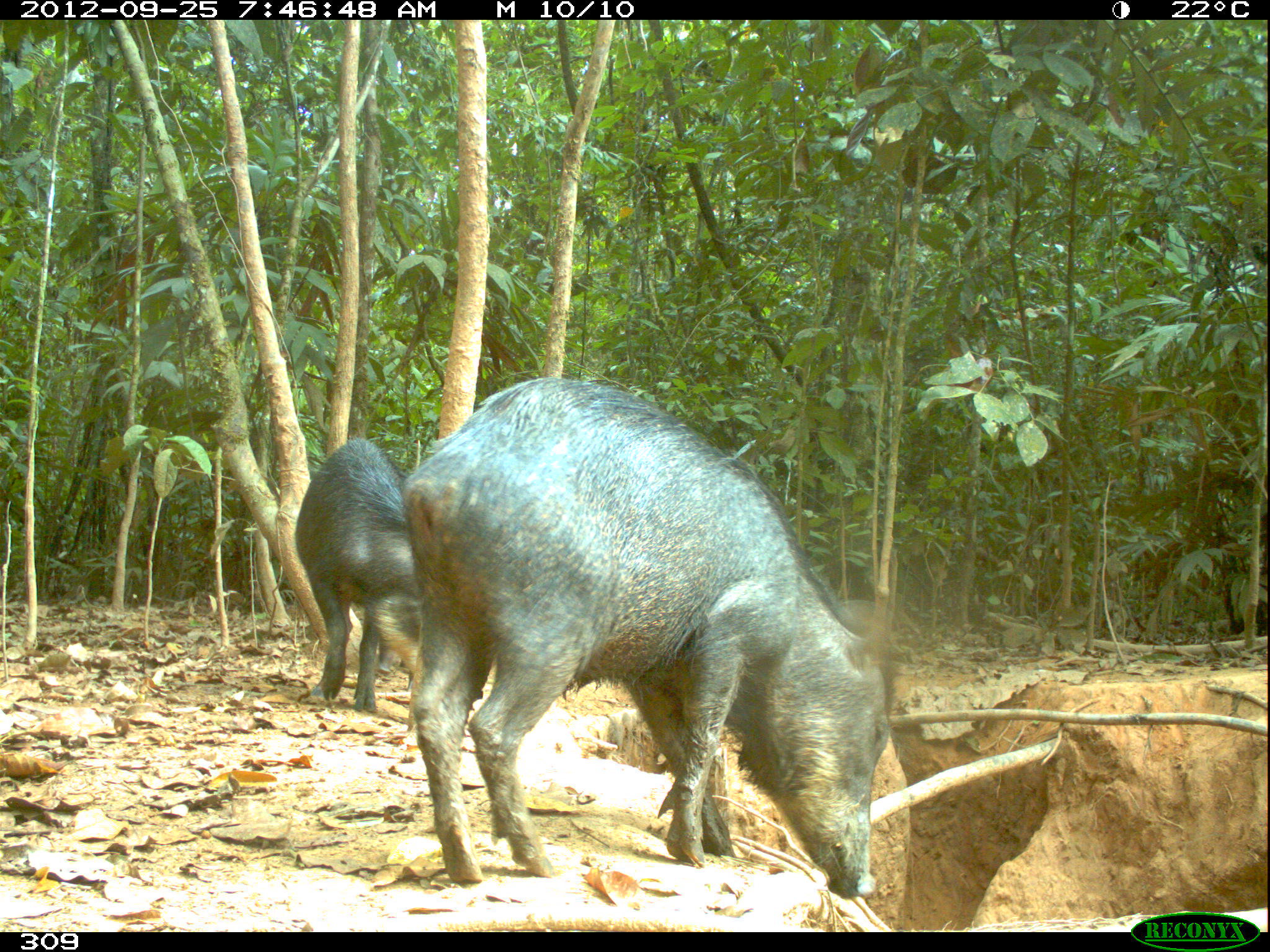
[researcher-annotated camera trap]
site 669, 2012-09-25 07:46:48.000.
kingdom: Animalia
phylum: Chordata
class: Mammalia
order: Artiodactyla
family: Tayassuidae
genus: Tayassu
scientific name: Tayassu pecari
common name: white-lipped peccary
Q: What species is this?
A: Tayassu pecari (white-lipped peccary).